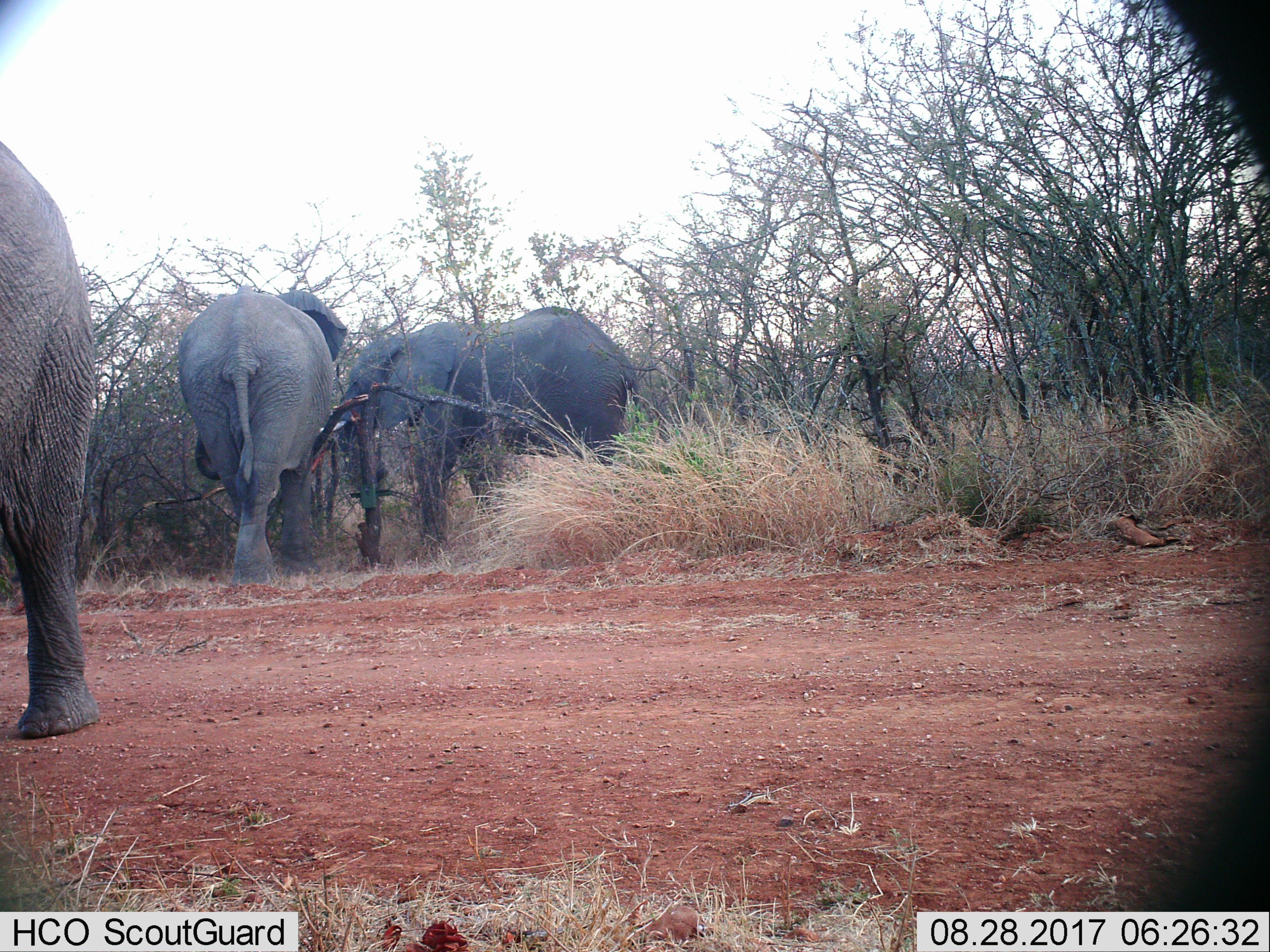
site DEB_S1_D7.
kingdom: Animalia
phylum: Chordata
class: Mammalia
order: Proboscidea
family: Elephantidae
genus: Loxodonta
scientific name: Loxodonta africana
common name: african bush elephant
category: elephant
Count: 3.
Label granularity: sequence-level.